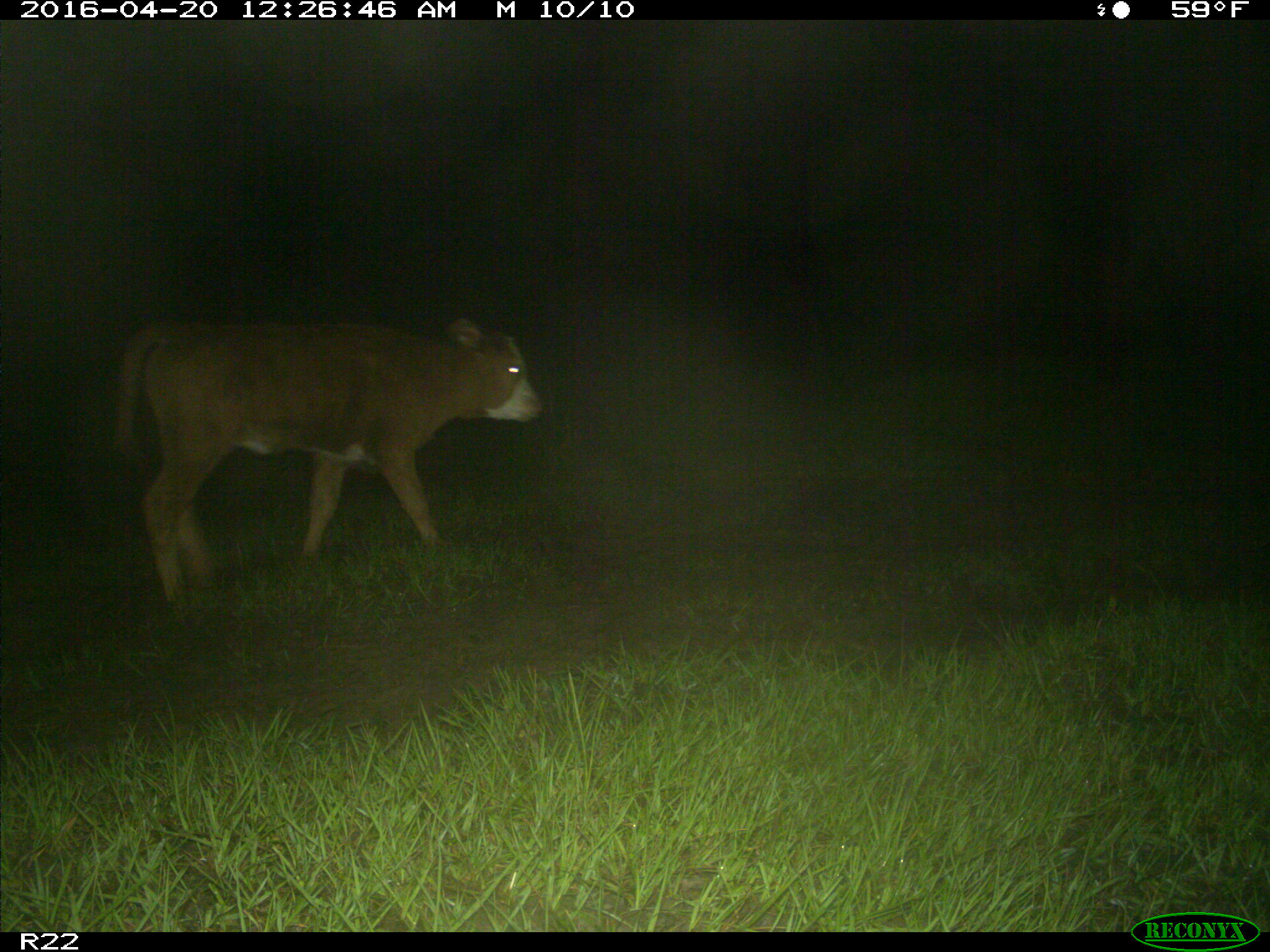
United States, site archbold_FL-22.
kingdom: Animalia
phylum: Chordata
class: Mammalia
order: Artiodactyla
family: Bovidae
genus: Bos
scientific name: Bos taurus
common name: domestic cow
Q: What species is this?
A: Bos taurus (domestic cow).